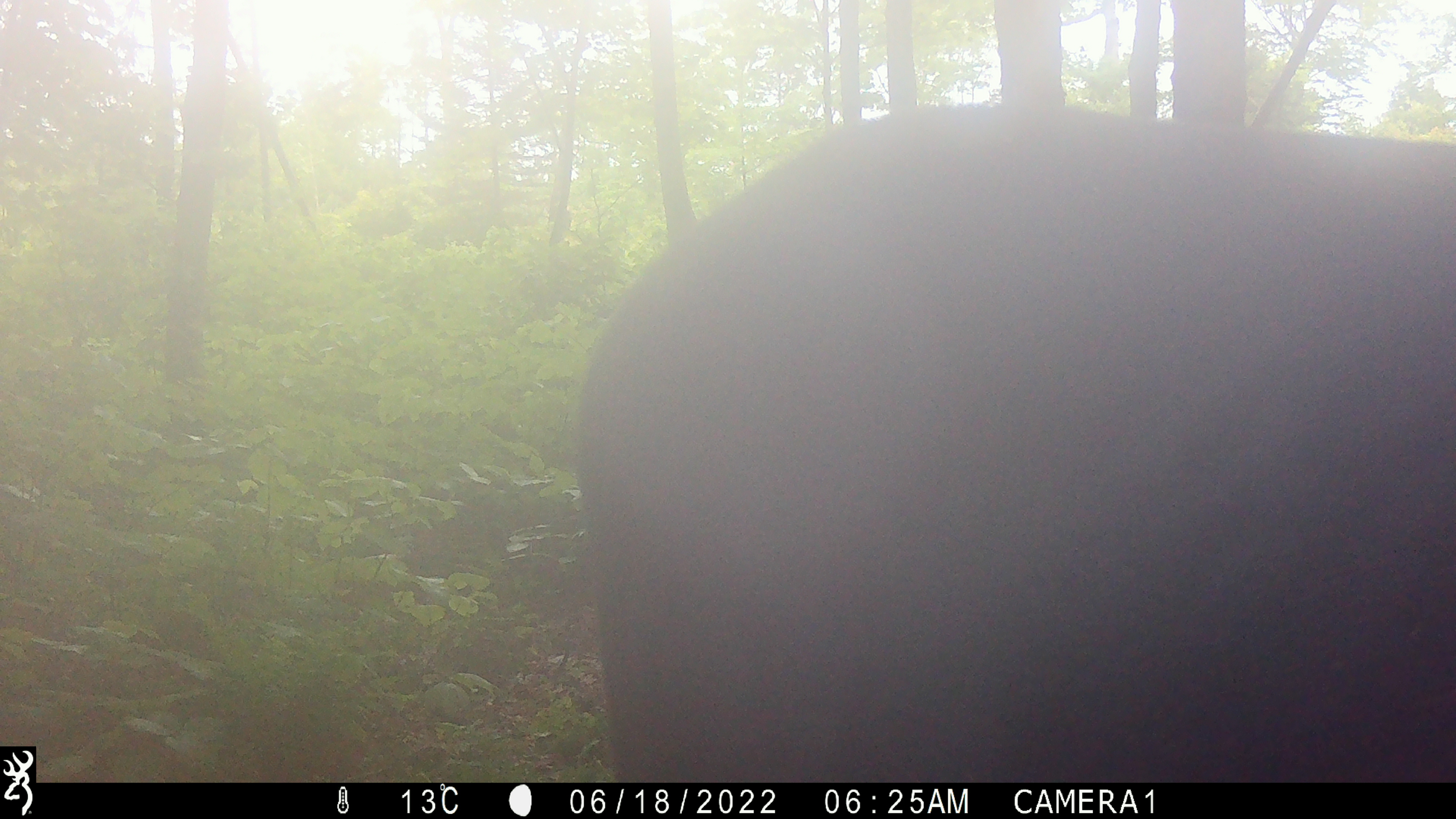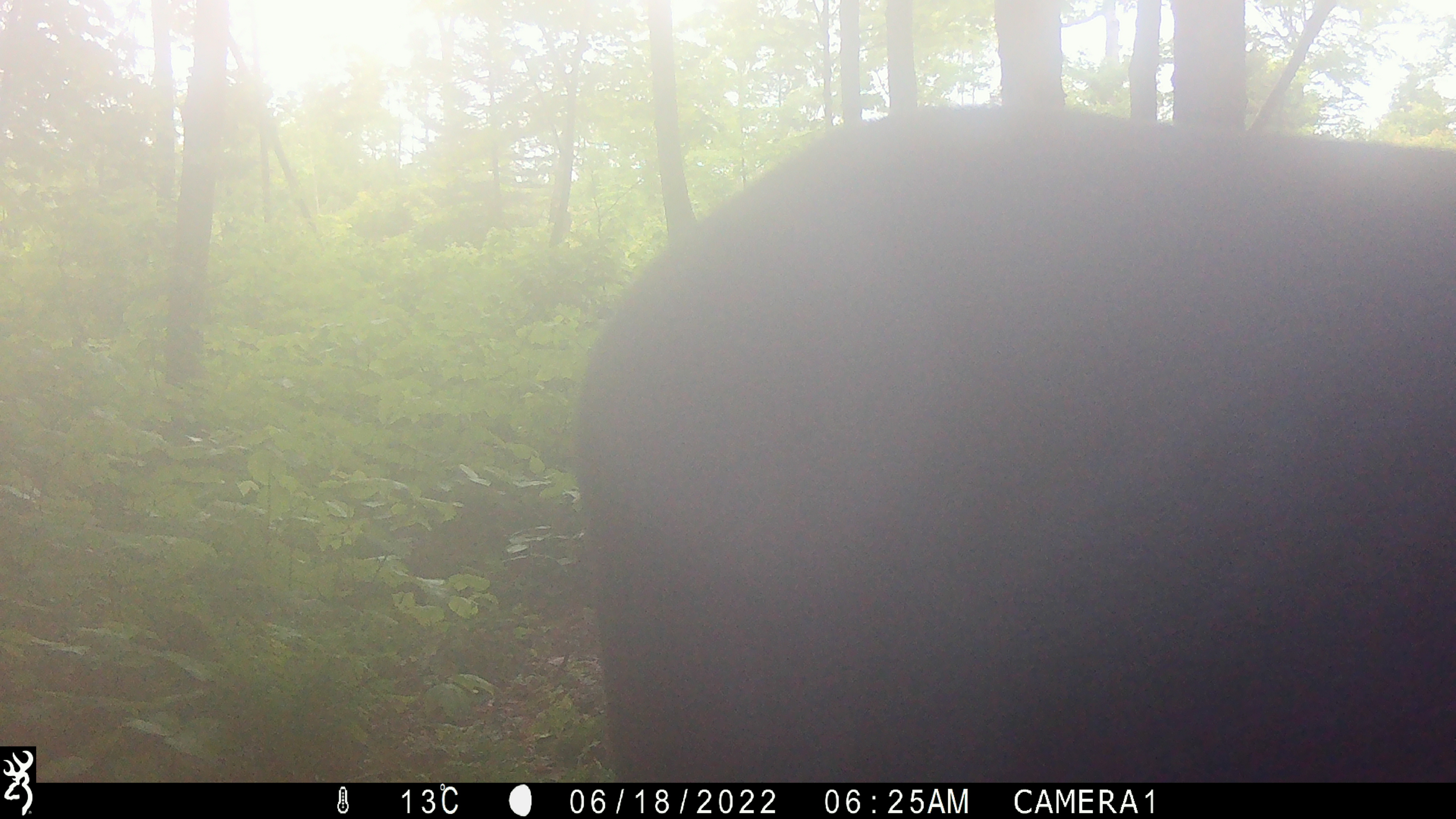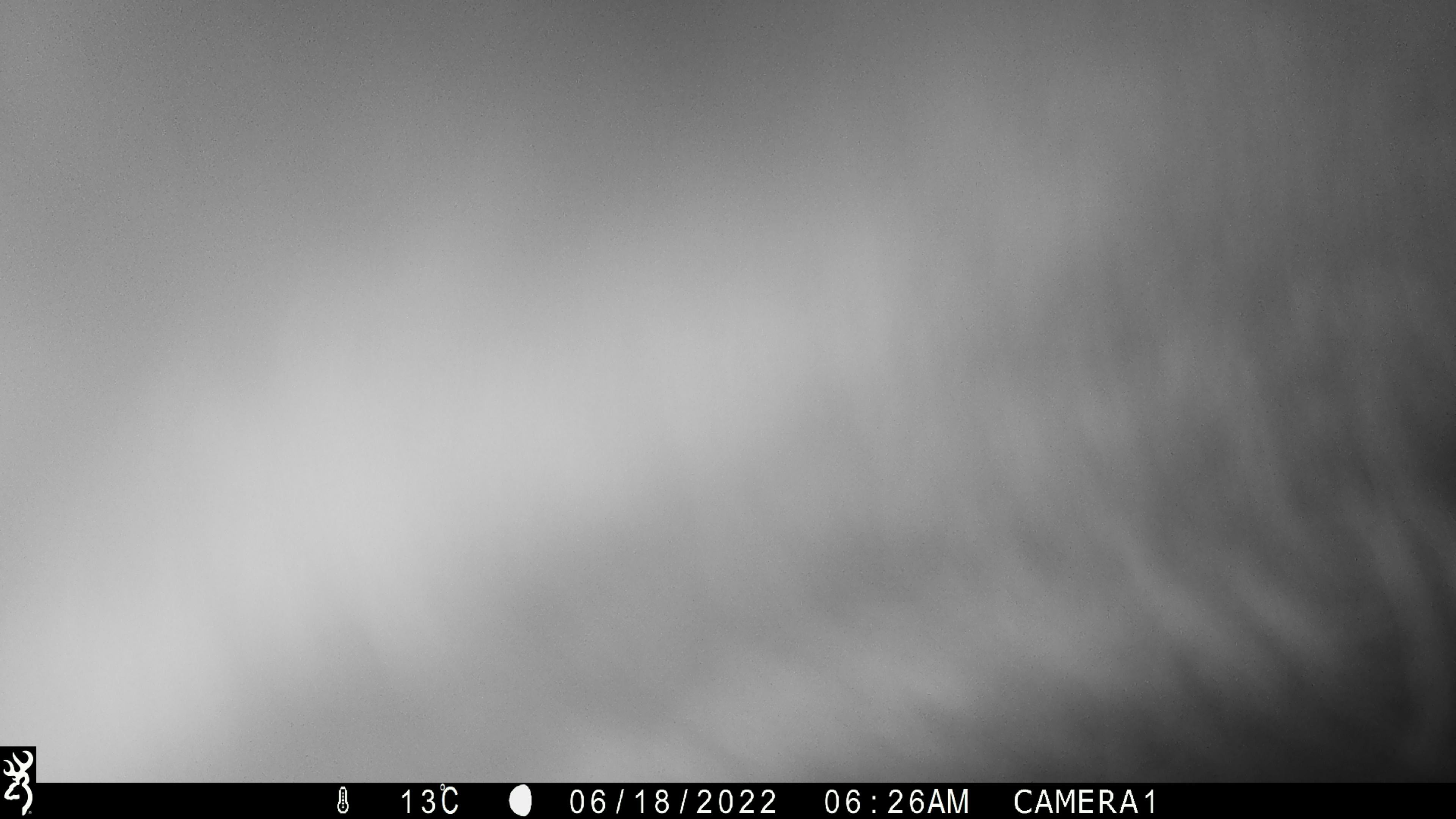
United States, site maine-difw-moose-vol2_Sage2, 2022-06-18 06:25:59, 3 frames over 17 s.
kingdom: Animalia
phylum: Chordata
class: Mammalia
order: Artiodactyla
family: Cervidae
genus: Alces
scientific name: Alces alces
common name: moose